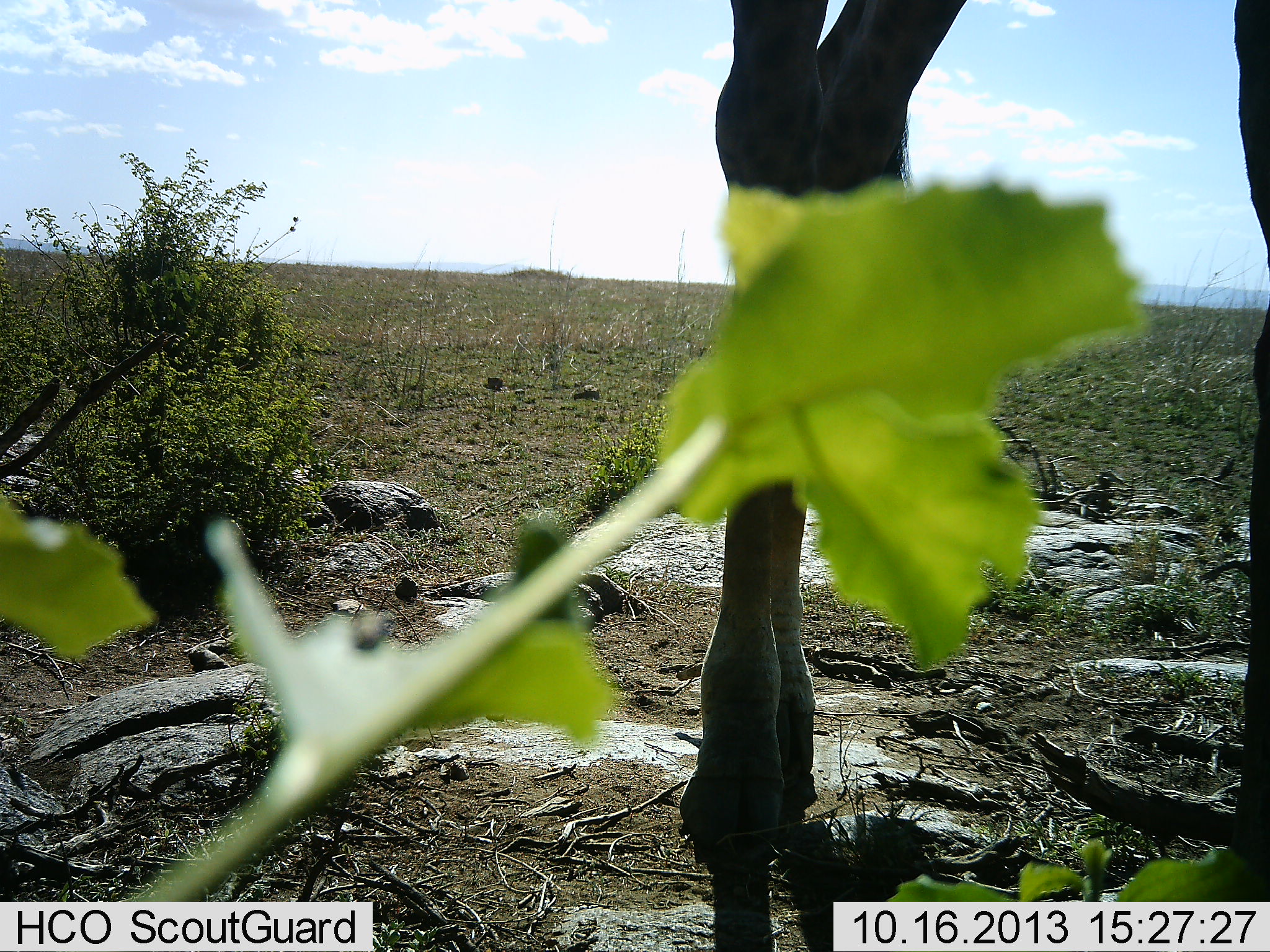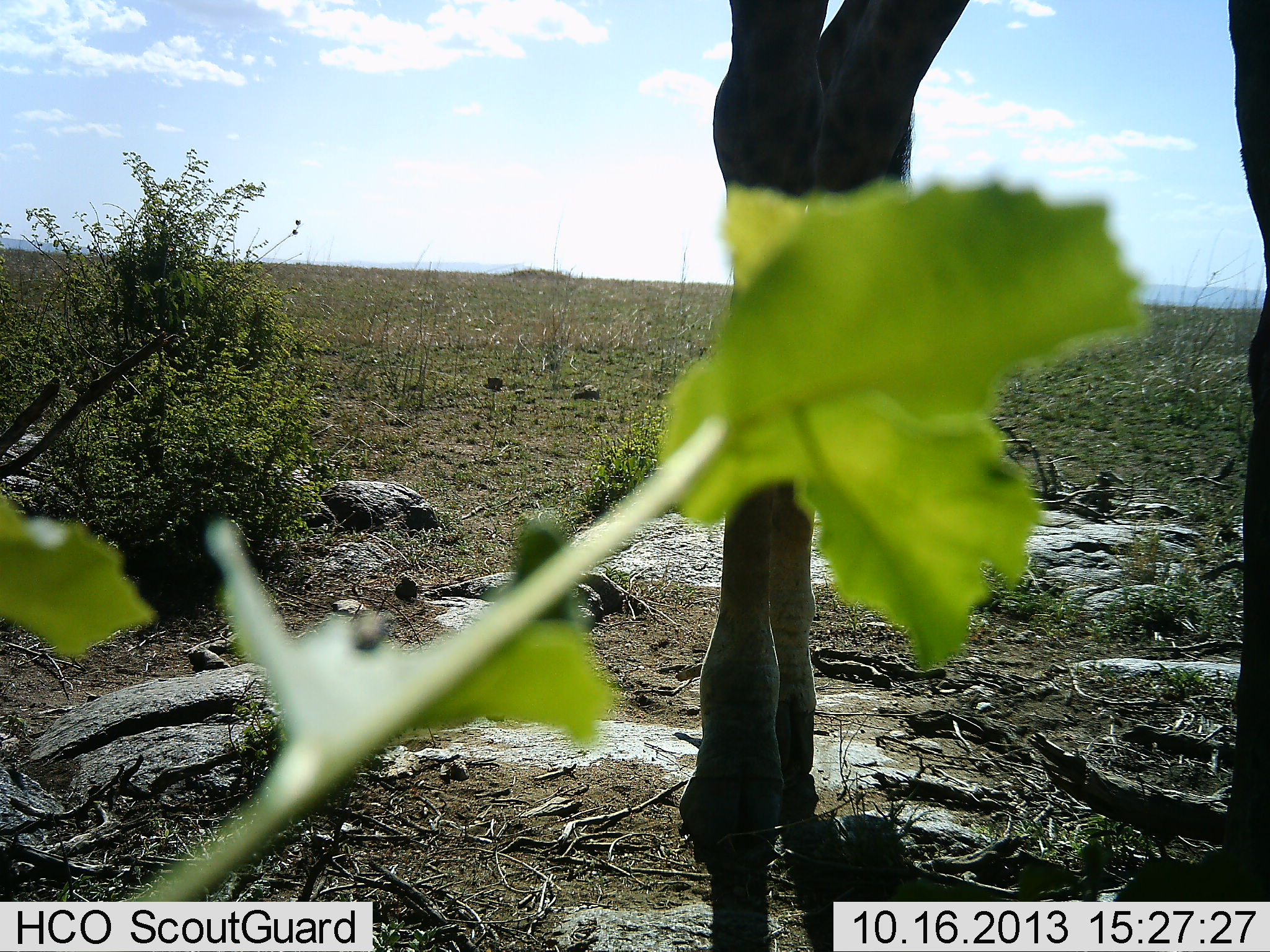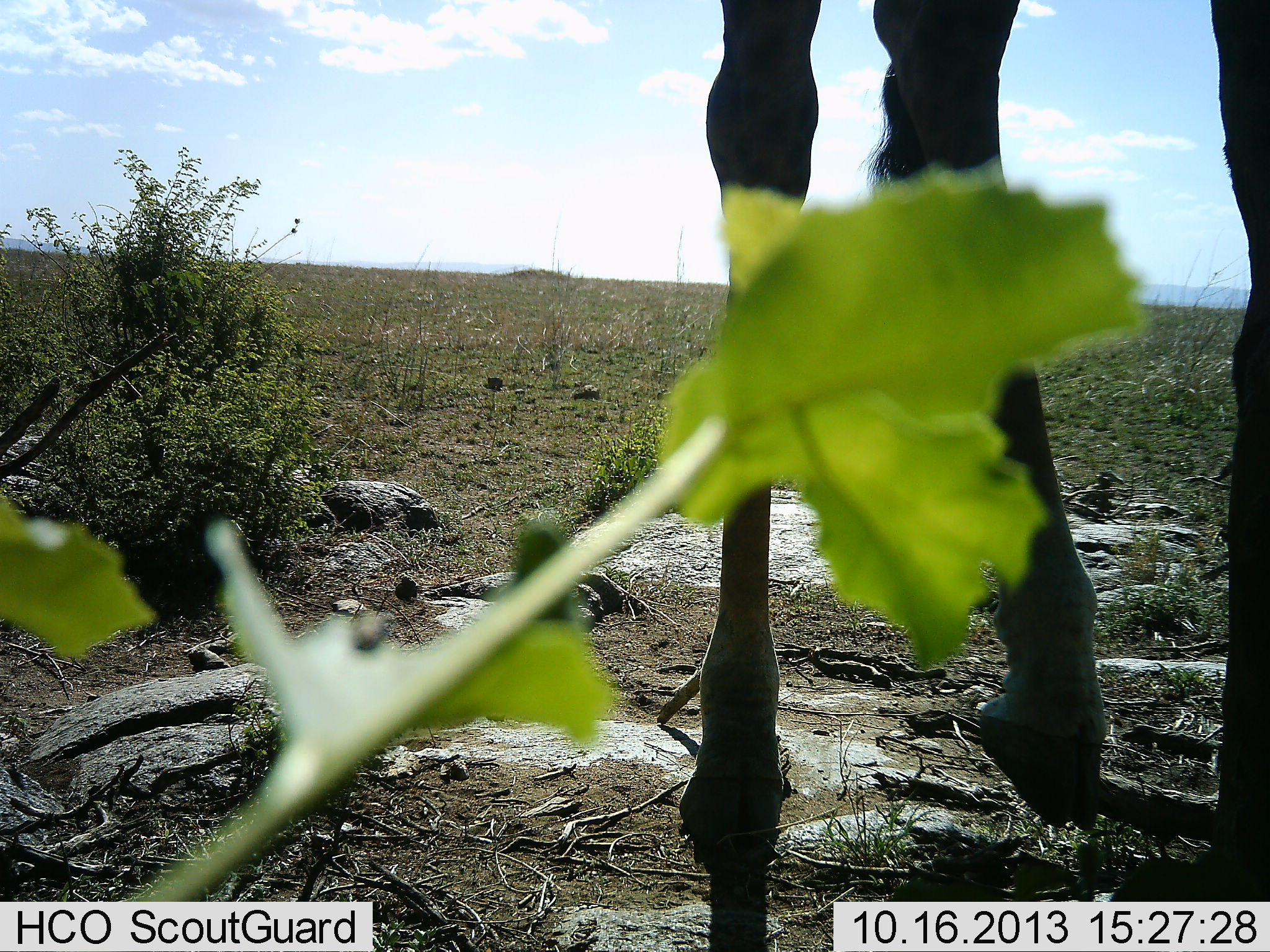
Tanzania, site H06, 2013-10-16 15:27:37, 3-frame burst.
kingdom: Animalia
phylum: Chordata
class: Mammalia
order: Artiodactyla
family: Giraffidae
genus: Giraffa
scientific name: Giraffa camelopardalis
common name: giraffe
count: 1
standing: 84%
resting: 0%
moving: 16%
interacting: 0%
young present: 0%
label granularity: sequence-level